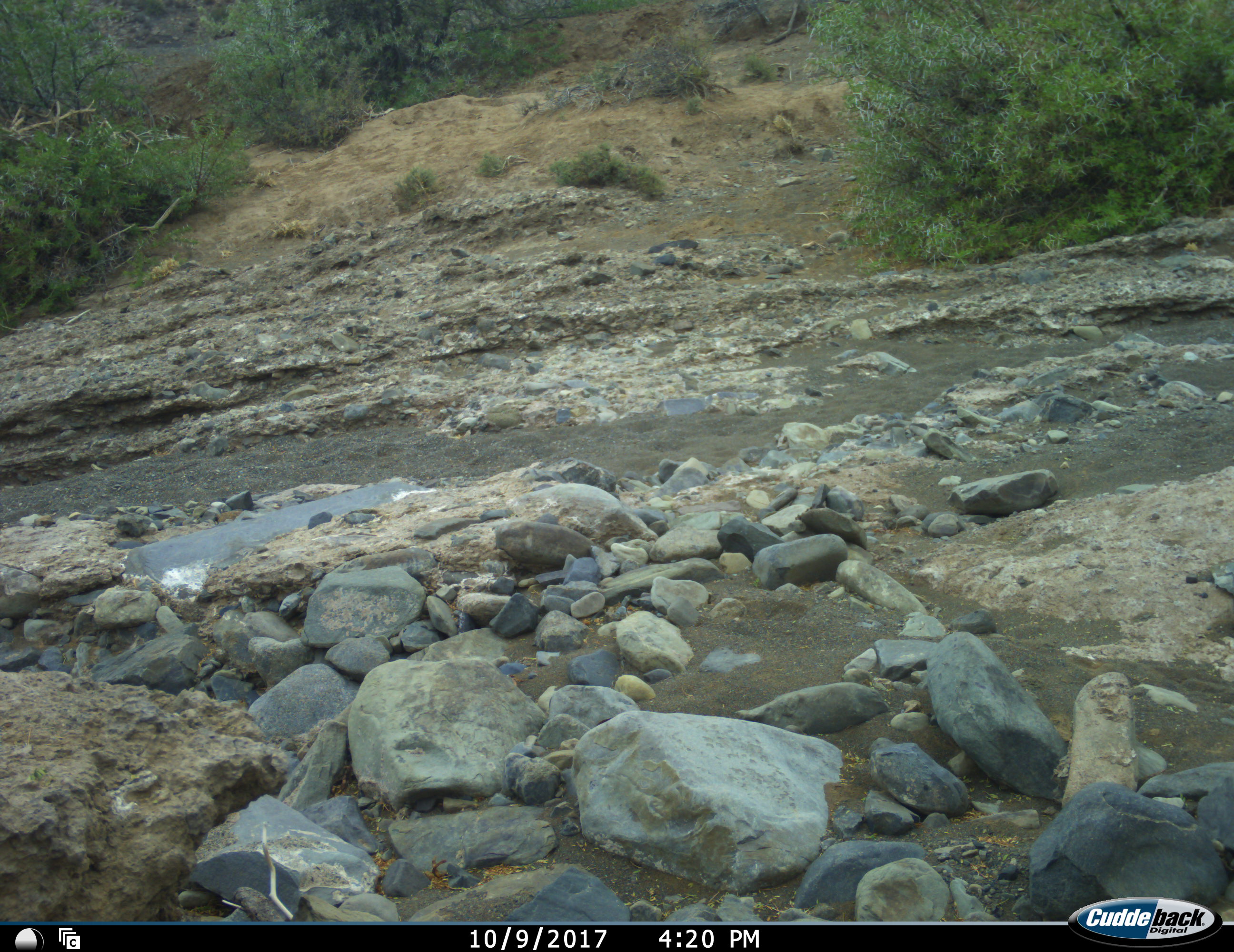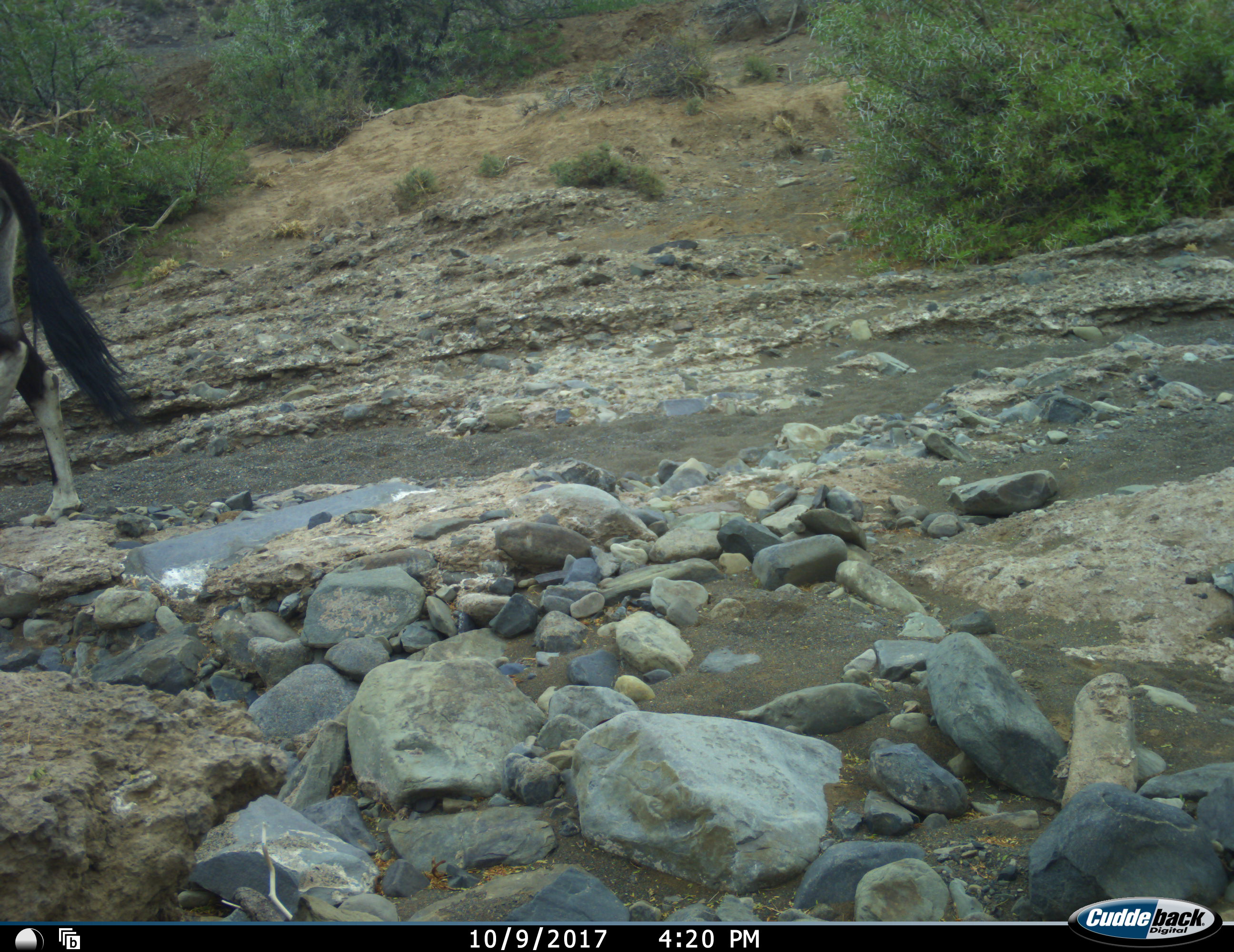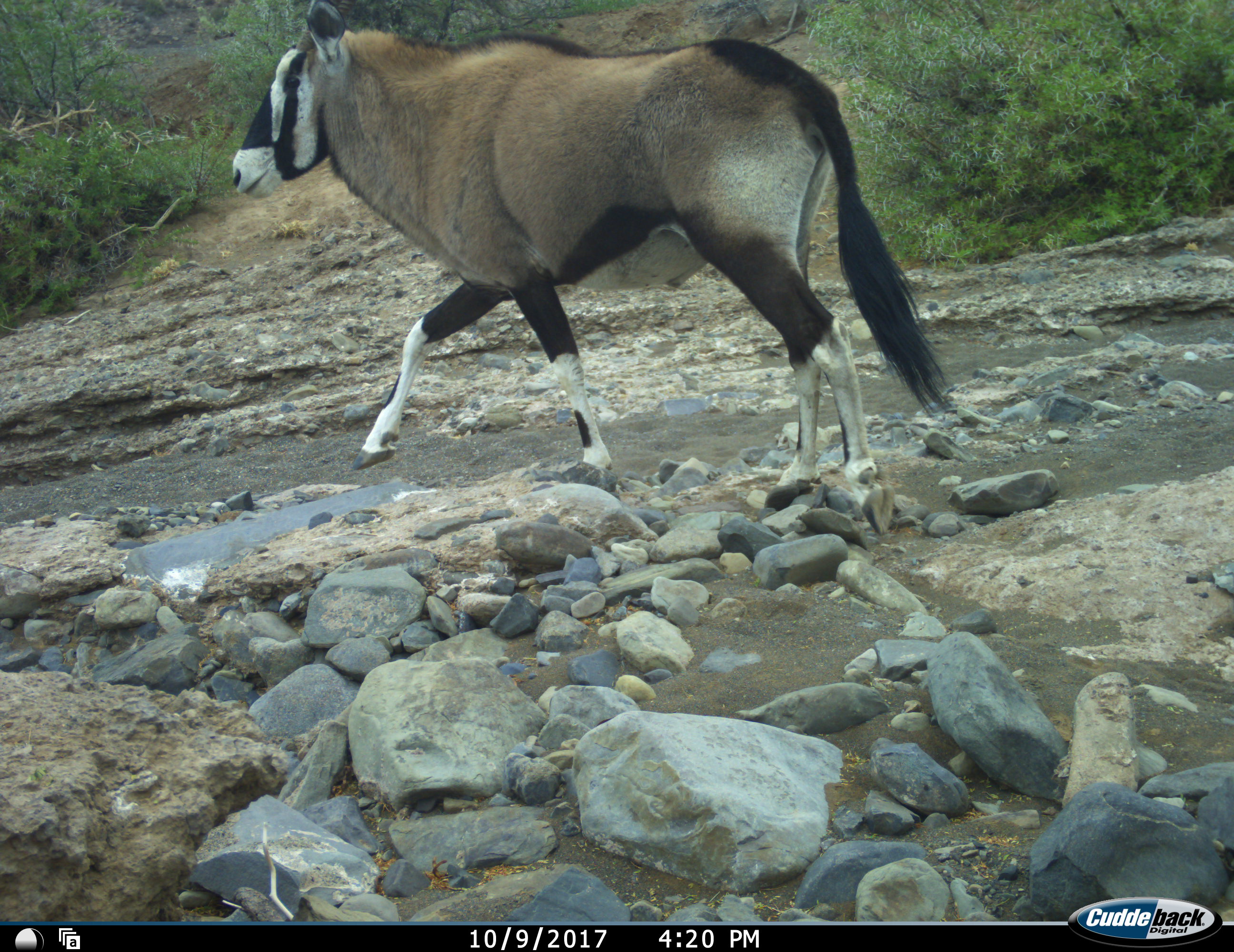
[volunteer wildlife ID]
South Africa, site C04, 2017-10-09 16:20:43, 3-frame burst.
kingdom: Animalia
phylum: Chordata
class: Mammalia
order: Artiodactyla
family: Bovidae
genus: Oryx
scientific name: Oryx gazella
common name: gemsbok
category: gemsbokoryx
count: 1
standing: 0%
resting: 0%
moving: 100%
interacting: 0%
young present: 0%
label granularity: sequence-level